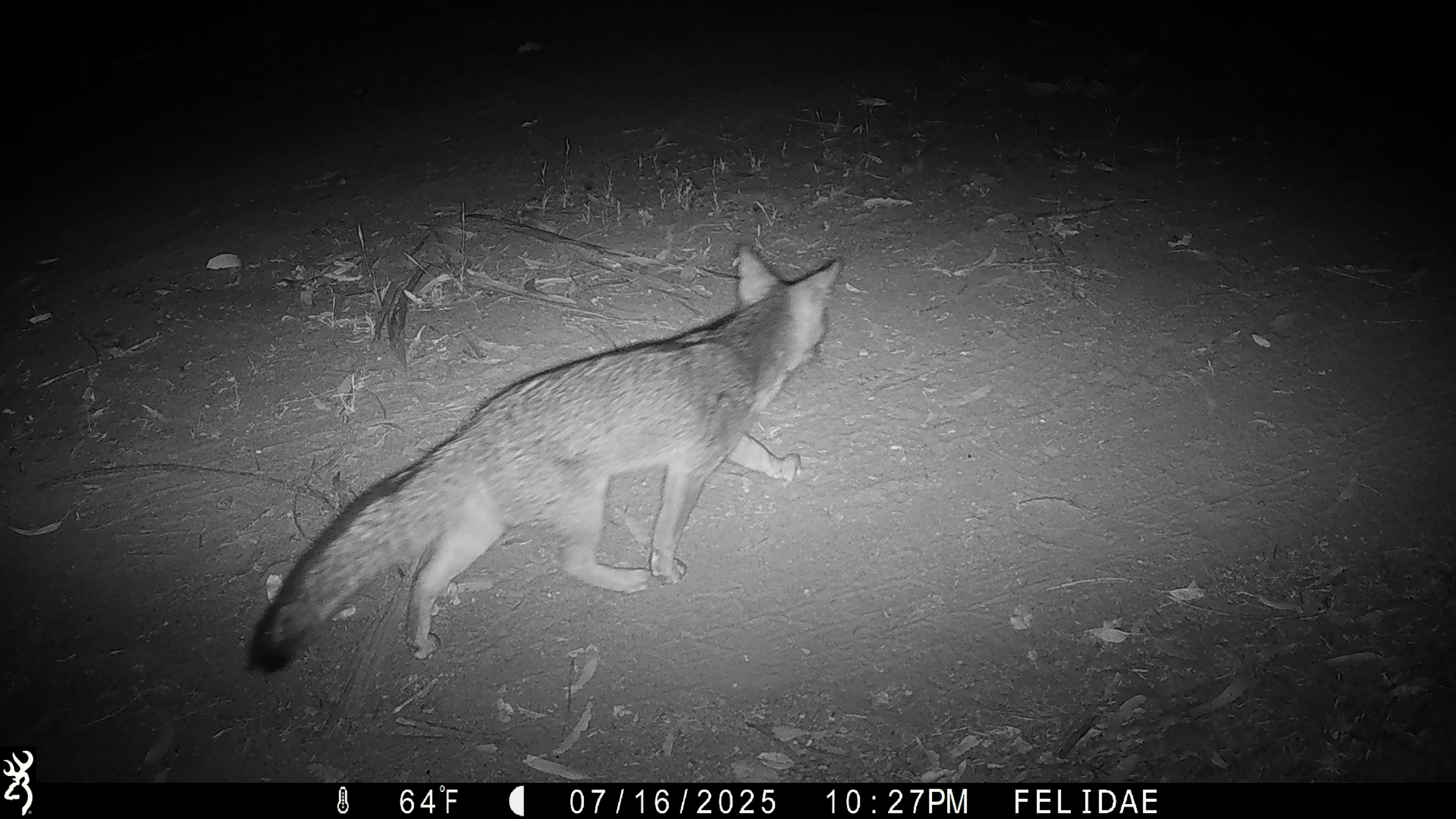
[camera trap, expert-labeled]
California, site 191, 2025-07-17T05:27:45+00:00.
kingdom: Animalia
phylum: Chordata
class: Mammalia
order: Carnivora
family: Canidae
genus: Urocyon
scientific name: Urocyon cinereoargenteus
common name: gray fox